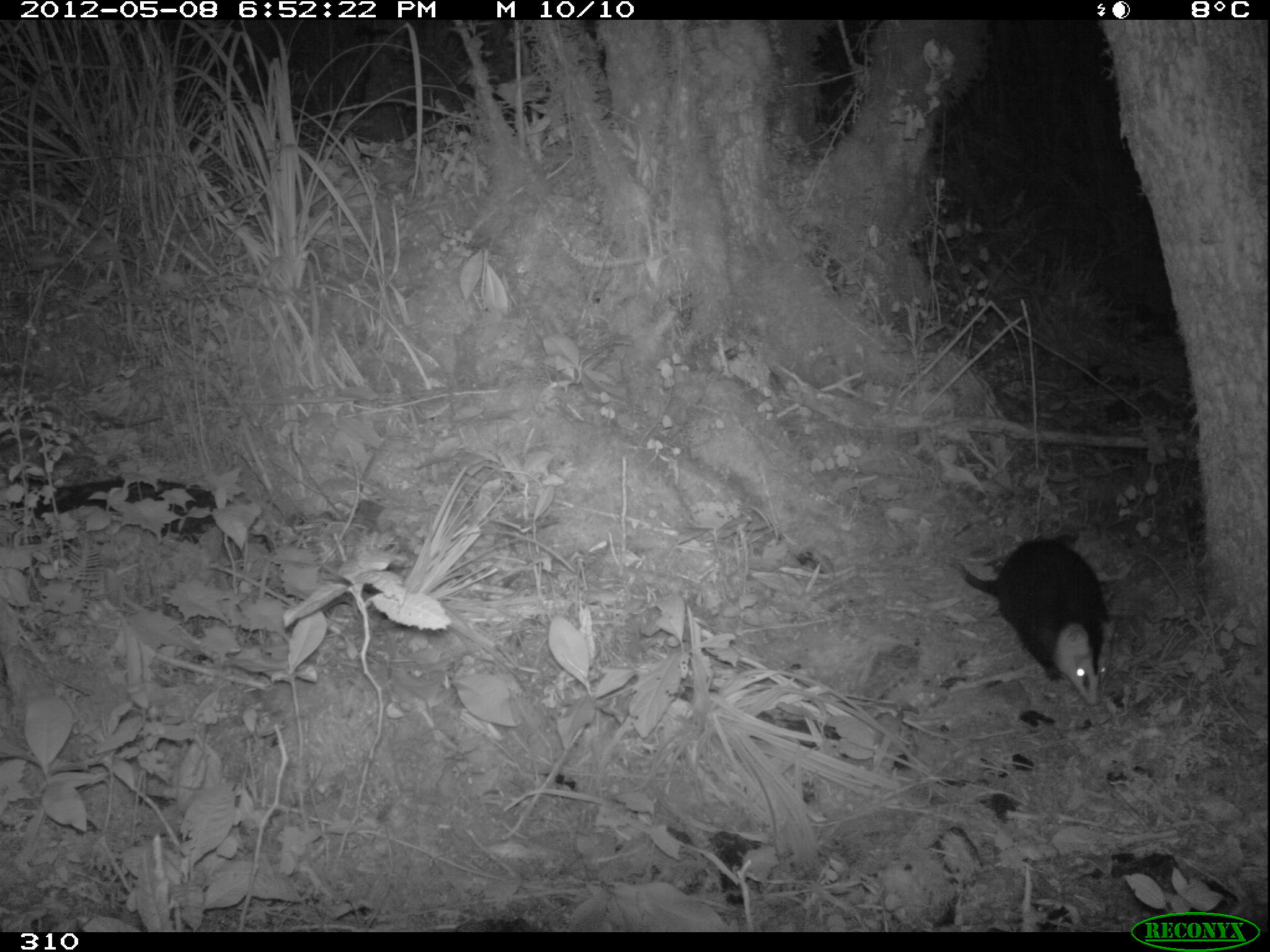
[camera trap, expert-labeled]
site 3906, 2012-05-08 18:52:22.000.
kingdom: Animalia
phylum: Chordata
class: Mammalia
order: Didelphimorphia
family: Didelphidae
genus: Didelphis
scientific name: Didelphis pernigra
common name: andean white-eared opossum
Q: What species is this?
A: Didelphis pernigra (andean white-eared opossum).